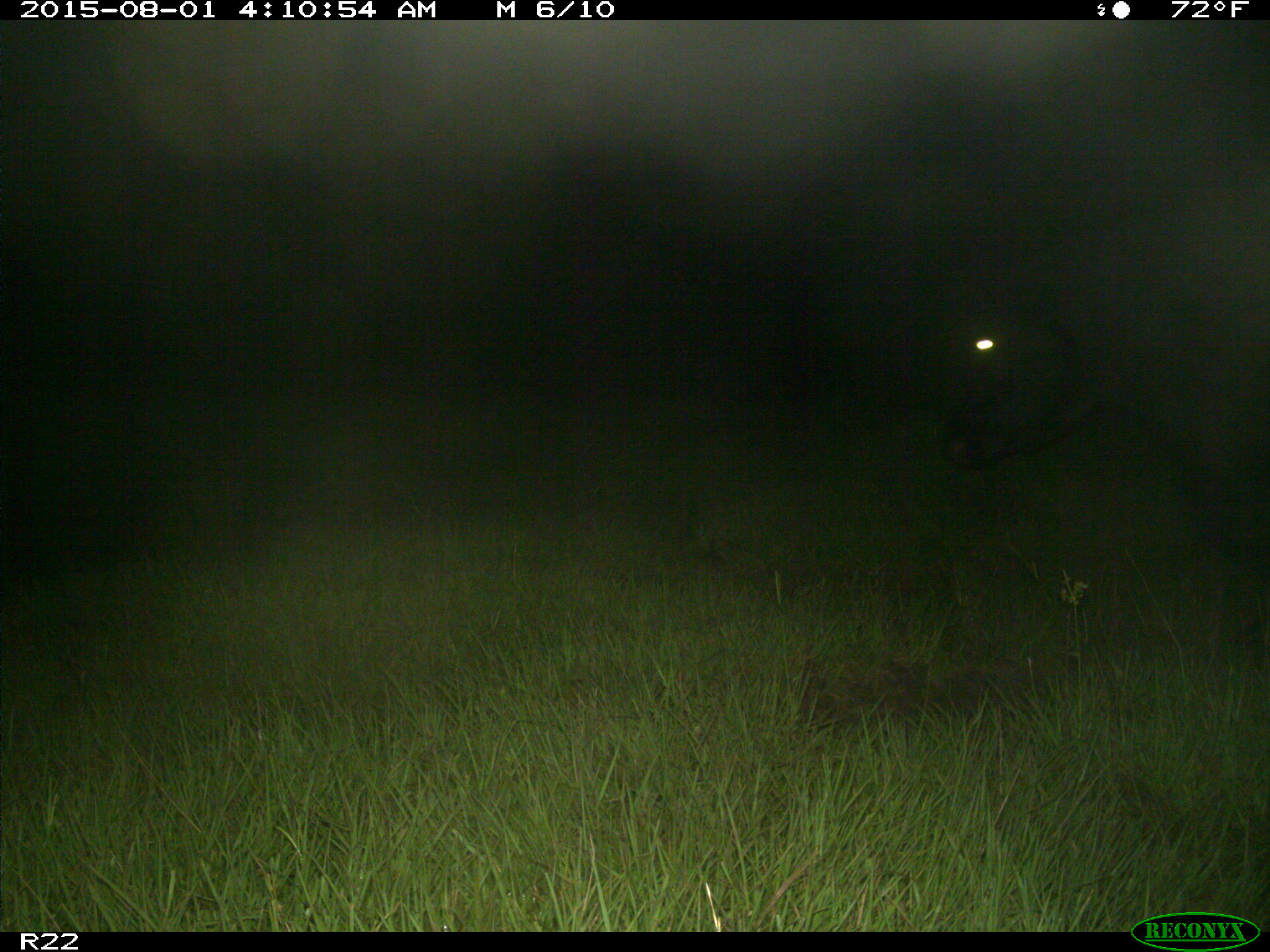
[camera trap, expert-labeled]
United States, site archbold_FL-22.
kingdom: Animalia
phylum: Chordata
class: Mammalia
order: Artiodactyla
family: Bovidae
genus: Bos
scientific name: Bos taurus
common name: domestic cow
Bos taurus (domestic cow).